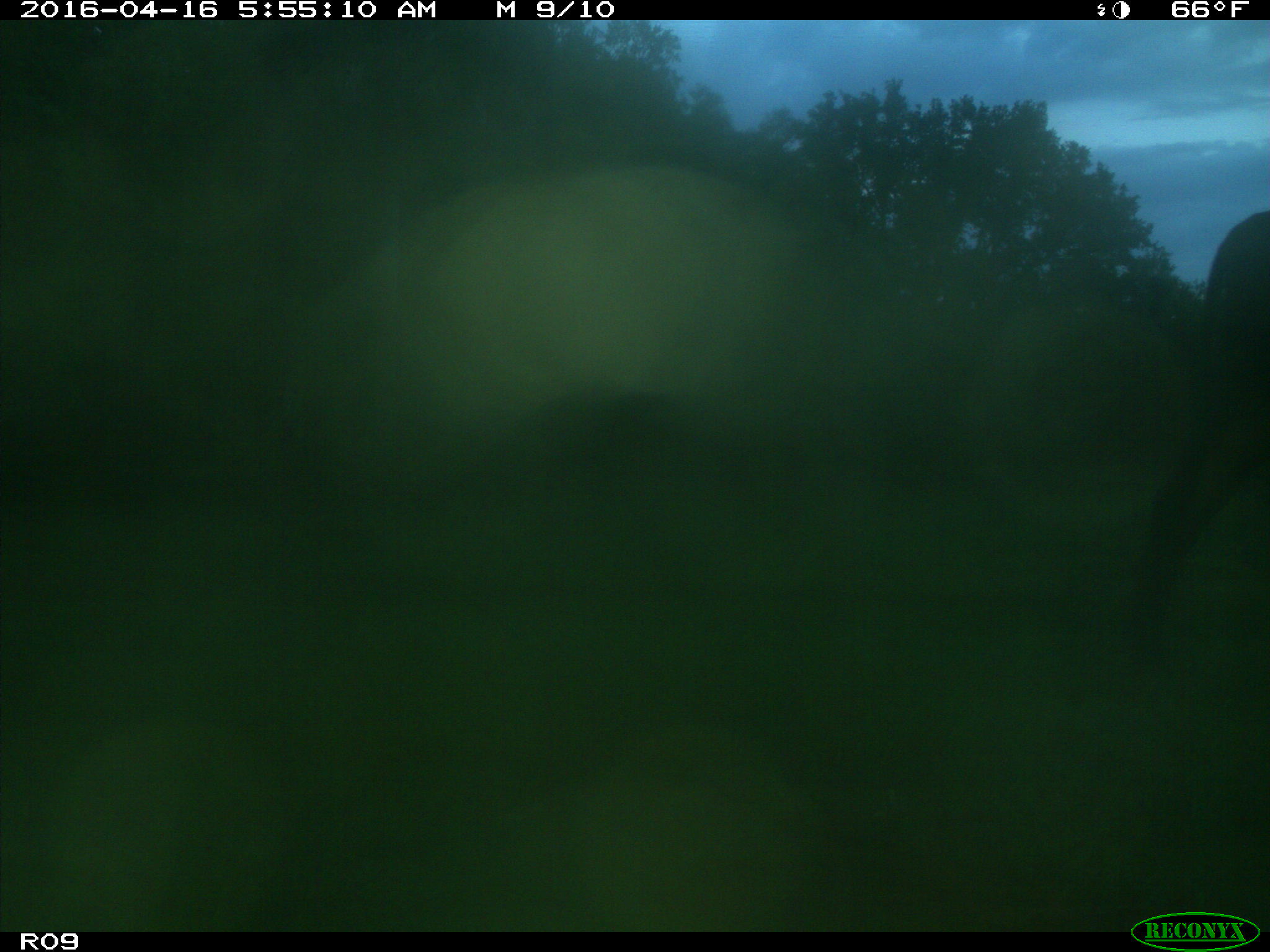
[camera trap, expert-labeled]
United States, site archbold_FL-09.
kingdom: Animalia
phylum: Chordata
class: Mammalia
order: Artiodactyla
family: Bovidae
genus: Bos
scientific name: Bos taurus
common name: domestic cow